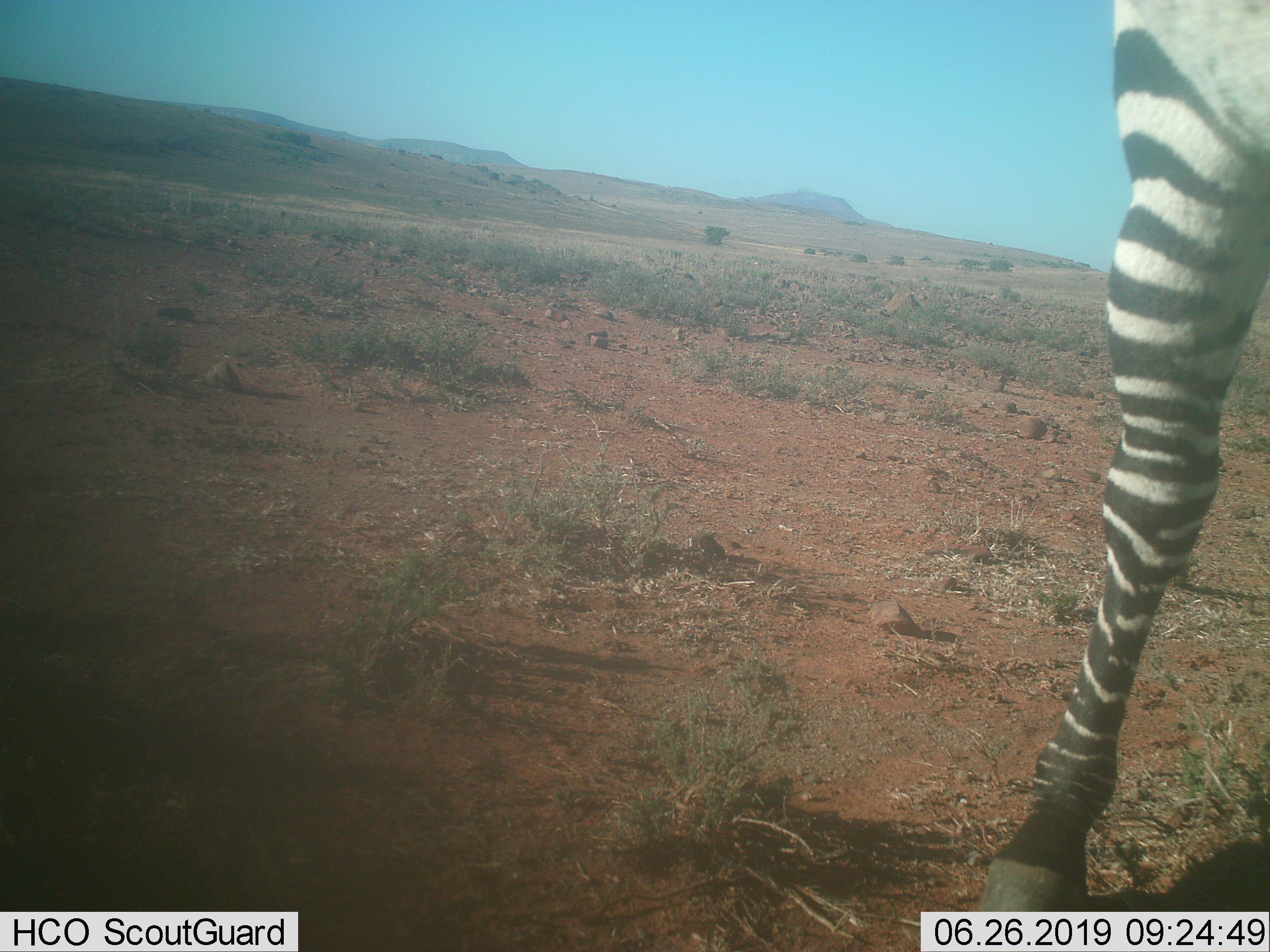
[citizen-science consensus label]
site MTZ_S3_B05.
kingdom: Animalia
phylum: Chordata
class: Mammalia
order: Perissodactyla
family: Equidae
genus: Equus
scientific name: Equus zebra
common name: mountain zebra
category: zebramountain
Zebramountain (mountain zebra) (Equus zebra), count 1. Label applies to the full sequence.